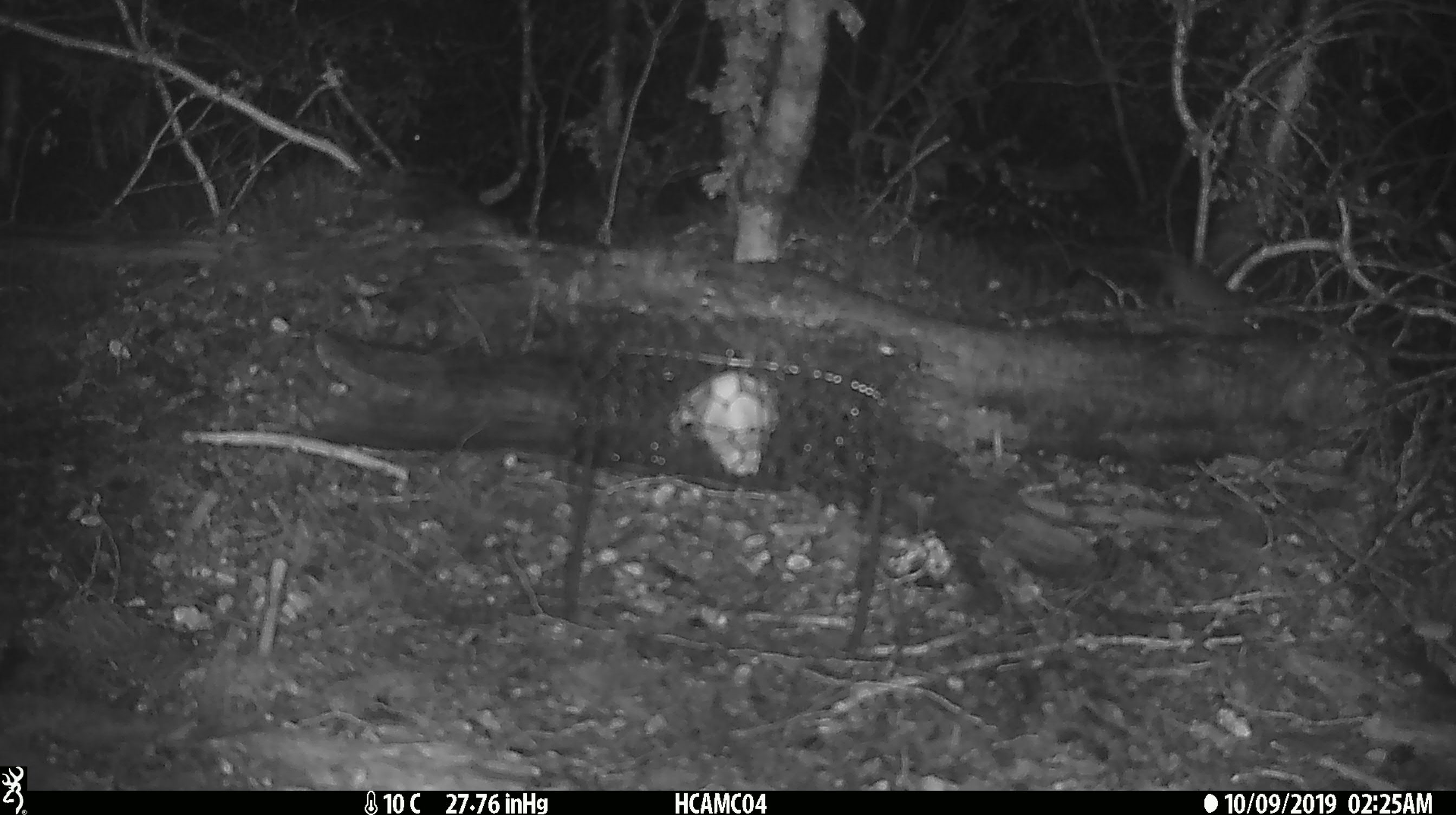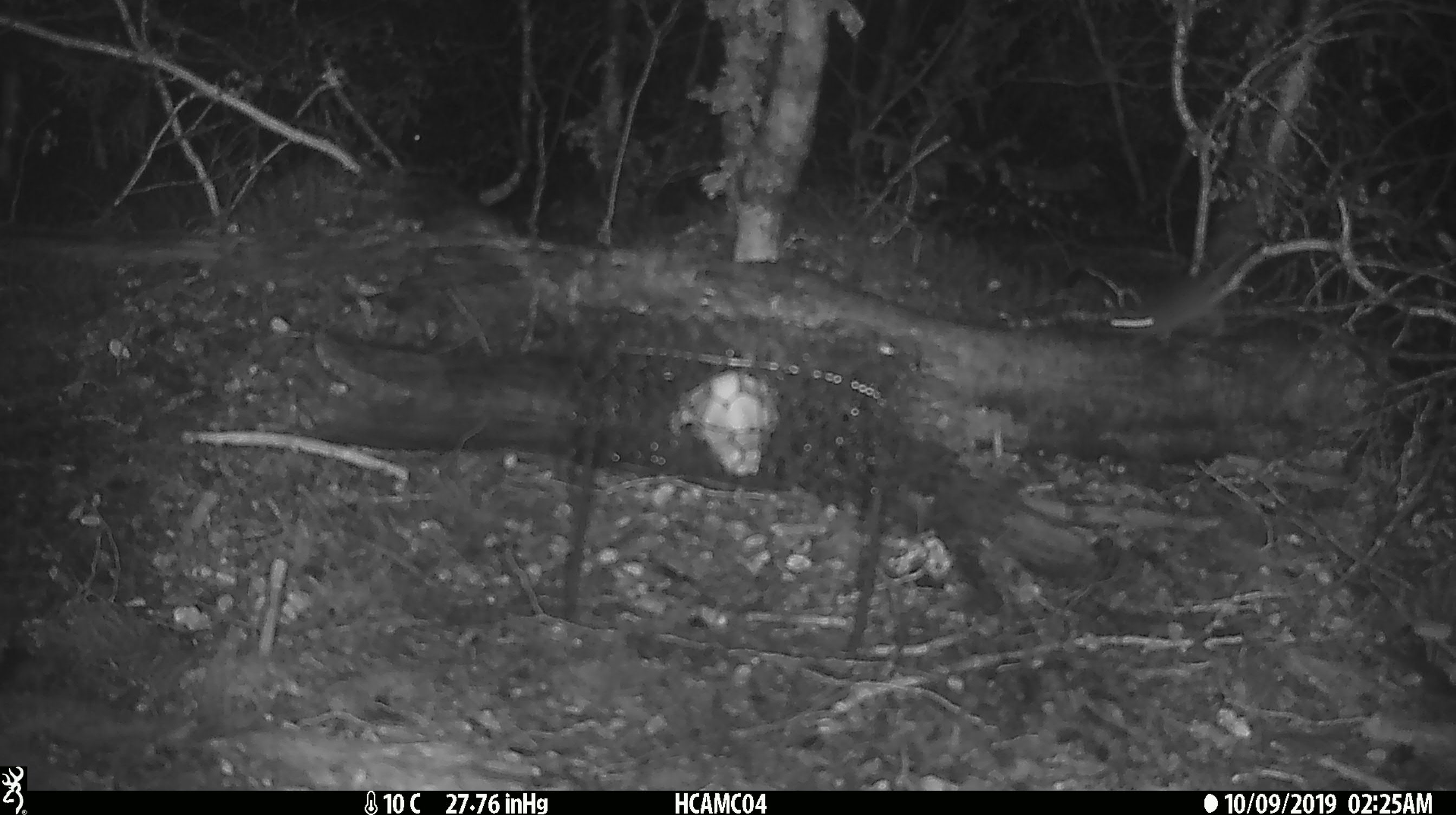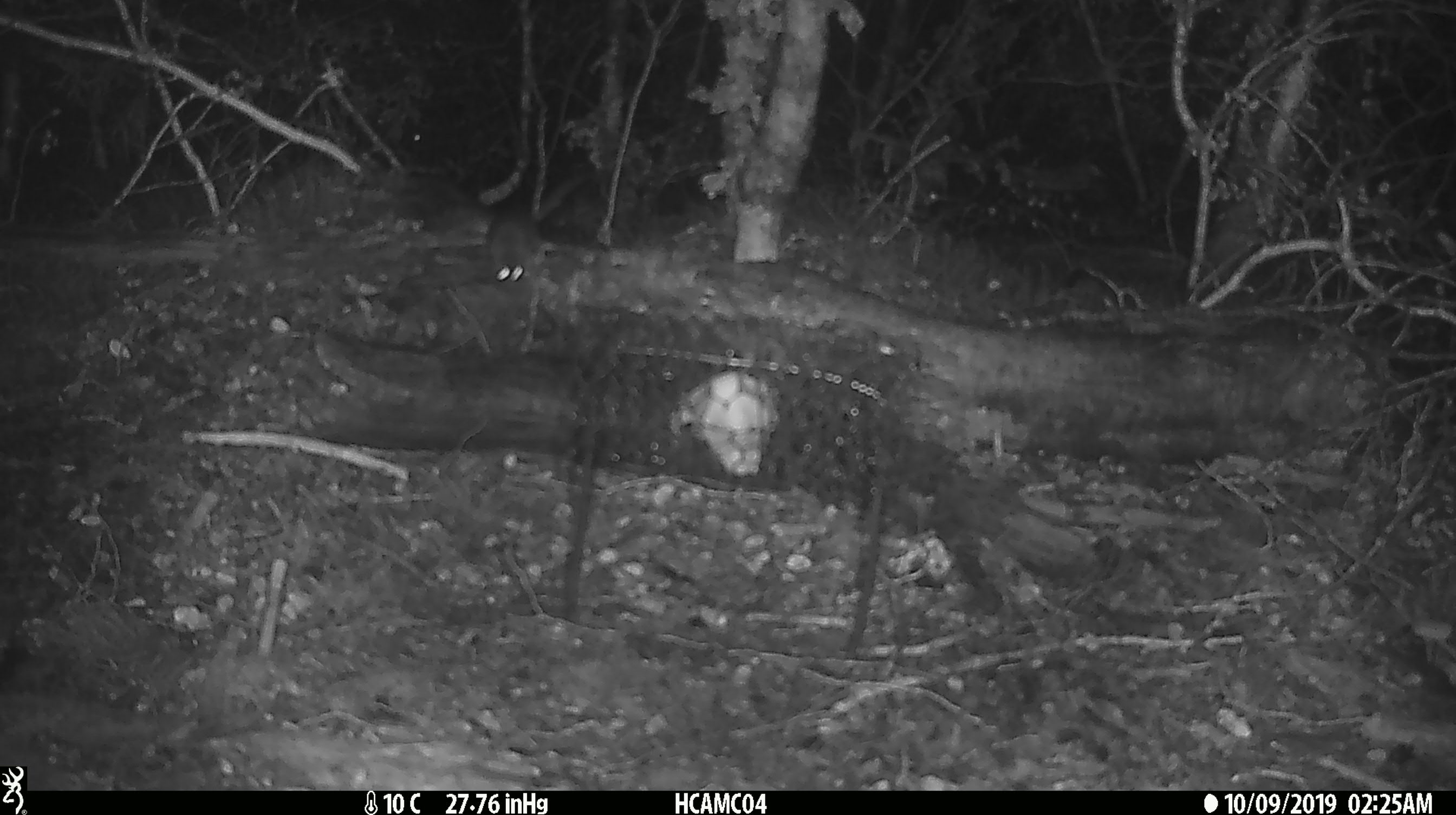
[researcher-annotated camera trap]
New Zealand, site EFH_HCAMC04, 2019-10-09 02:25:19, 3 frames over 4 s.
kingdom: Animalia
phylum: Chordata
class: Mammalia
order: Rodentia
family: Muridae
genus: Mus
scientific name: Mus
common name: mouse